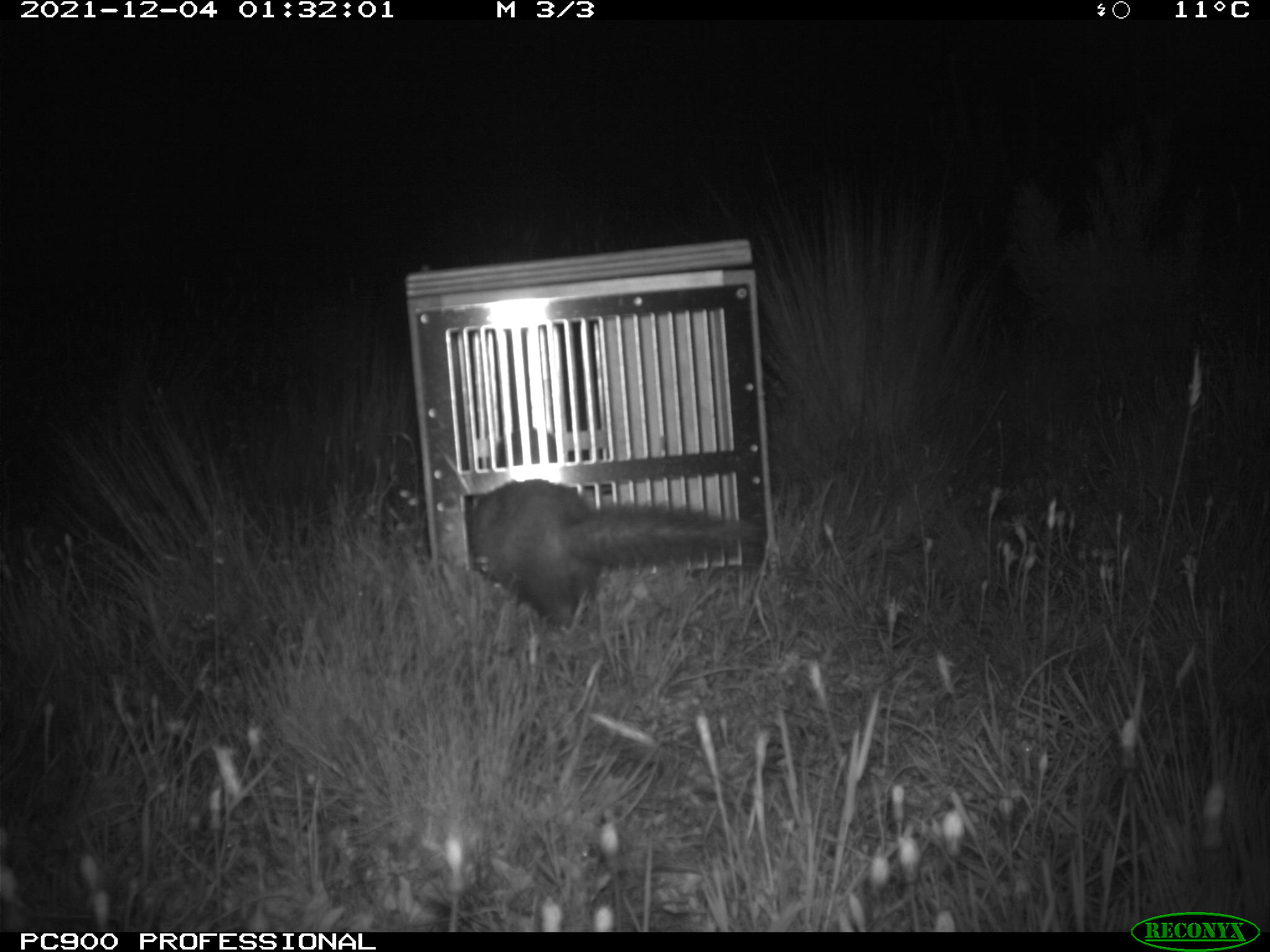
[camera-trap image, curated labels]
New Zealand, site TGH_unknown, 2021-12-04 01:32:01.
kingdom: Animalia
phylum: Chordata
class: Mammalia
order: Carnivora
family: Mustelidae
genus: Mustela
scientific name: Mustela furo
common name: ferret